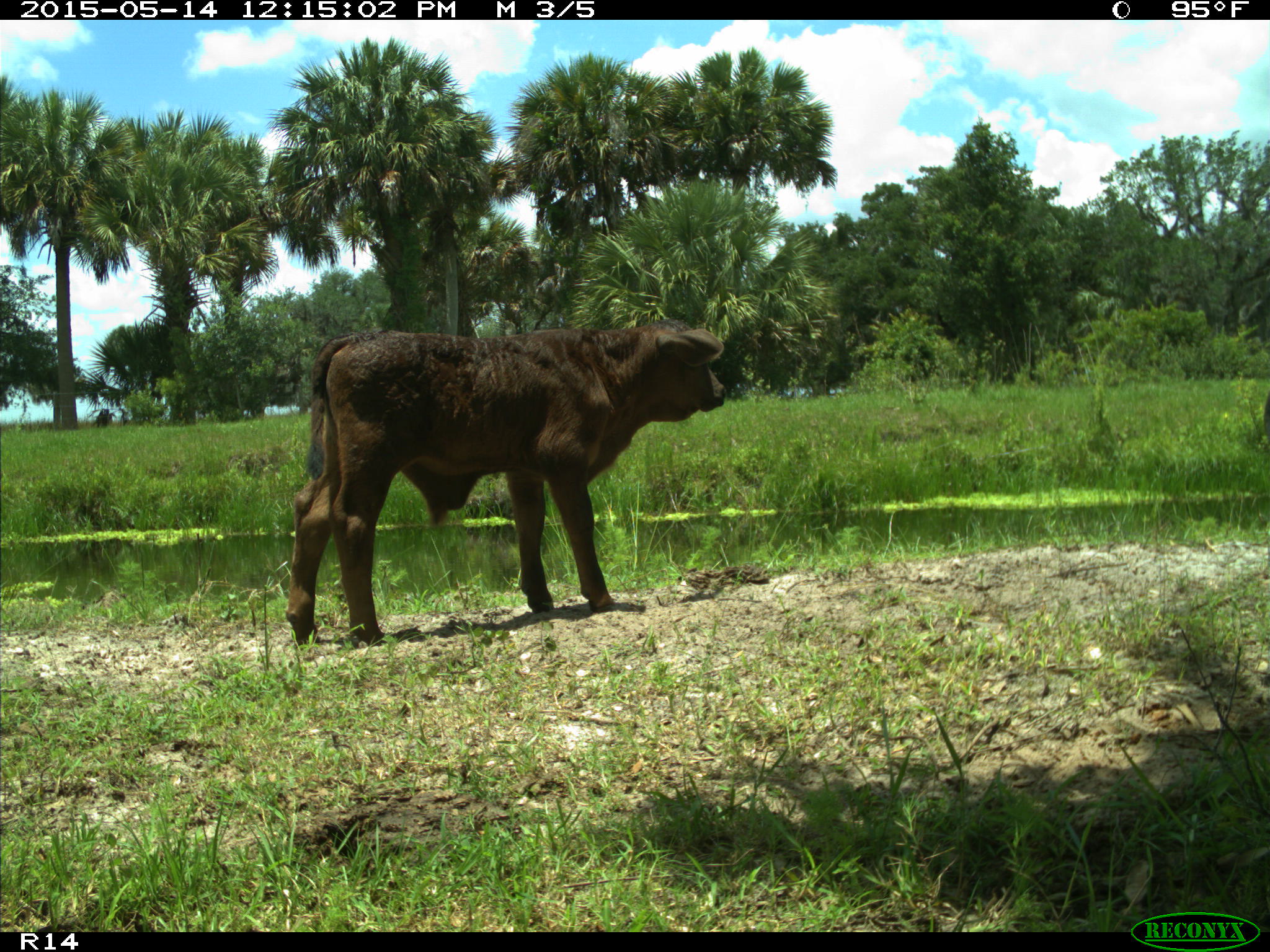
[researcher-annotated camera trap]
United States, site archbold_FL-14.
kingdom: Animalia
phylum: Chordata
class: Mammalia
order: Artiodactyla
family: Bovidae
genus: Bos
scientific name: Bos taurus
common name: domestic cow